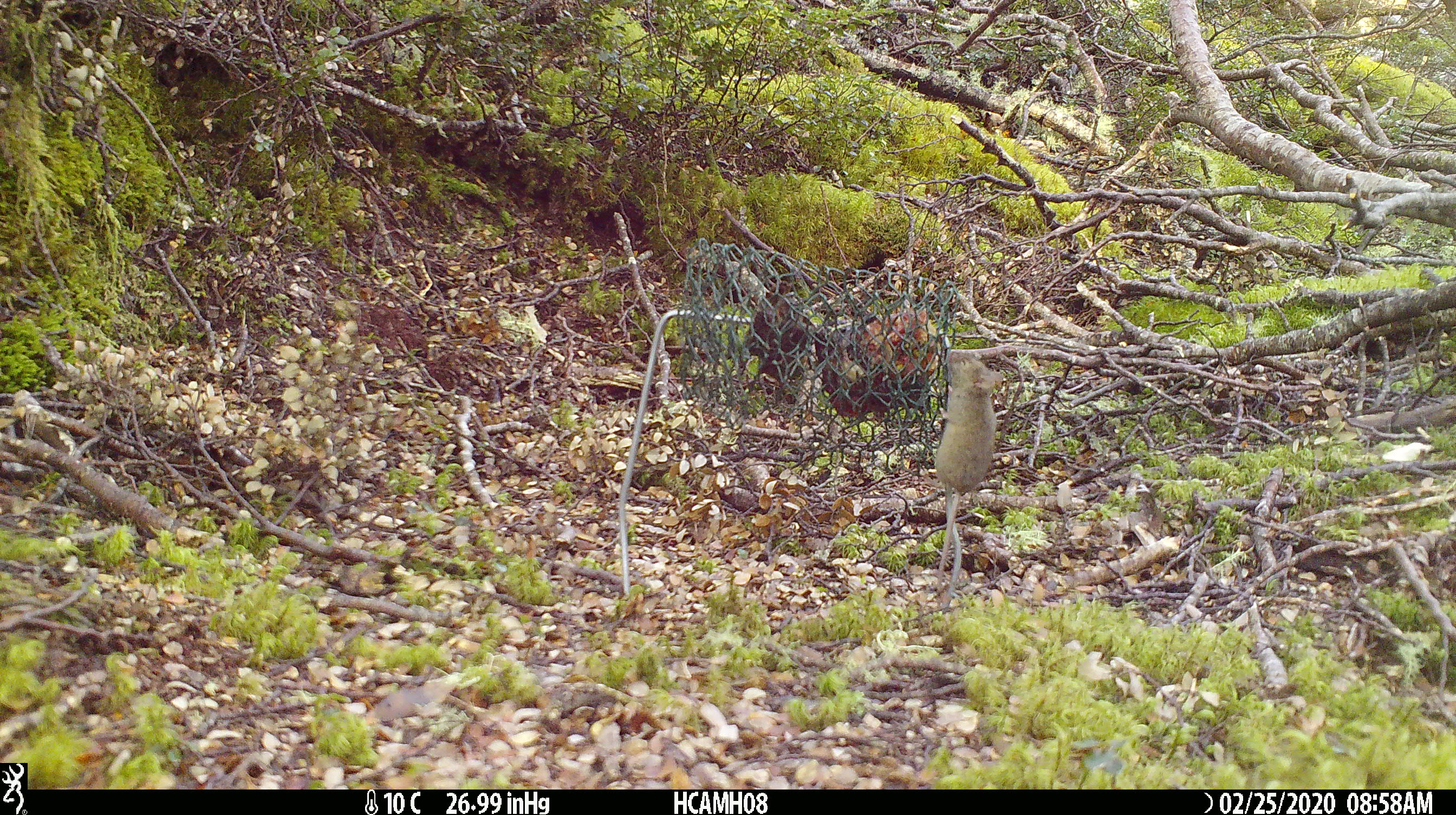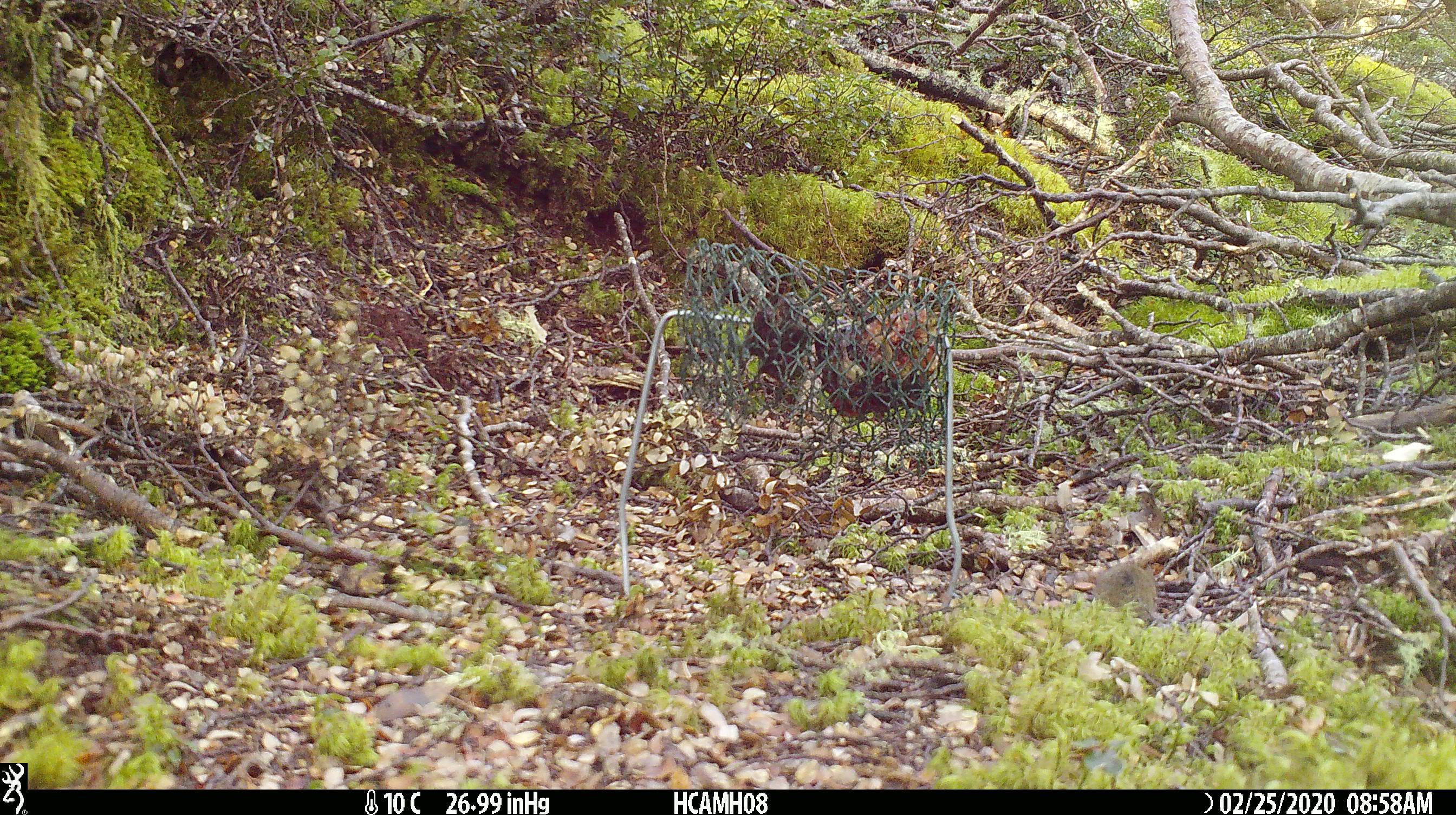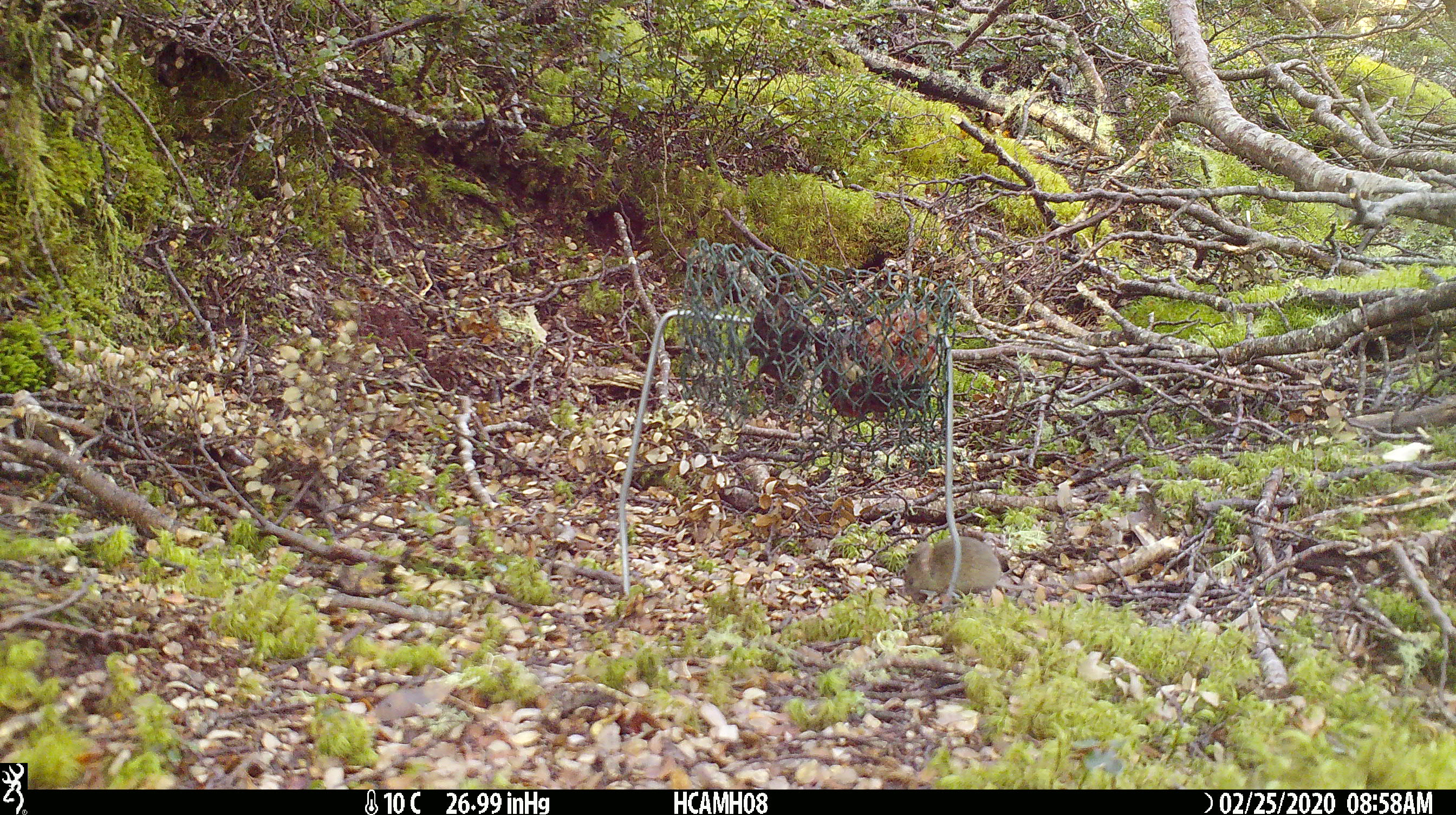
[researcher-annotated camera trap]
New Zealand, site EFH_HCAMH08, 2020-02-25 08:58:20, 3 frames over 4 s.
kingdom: Animalia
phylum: Chordata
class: Mammalia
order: Rodentia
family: Muridae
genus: Mus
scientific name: Mus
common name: mouse